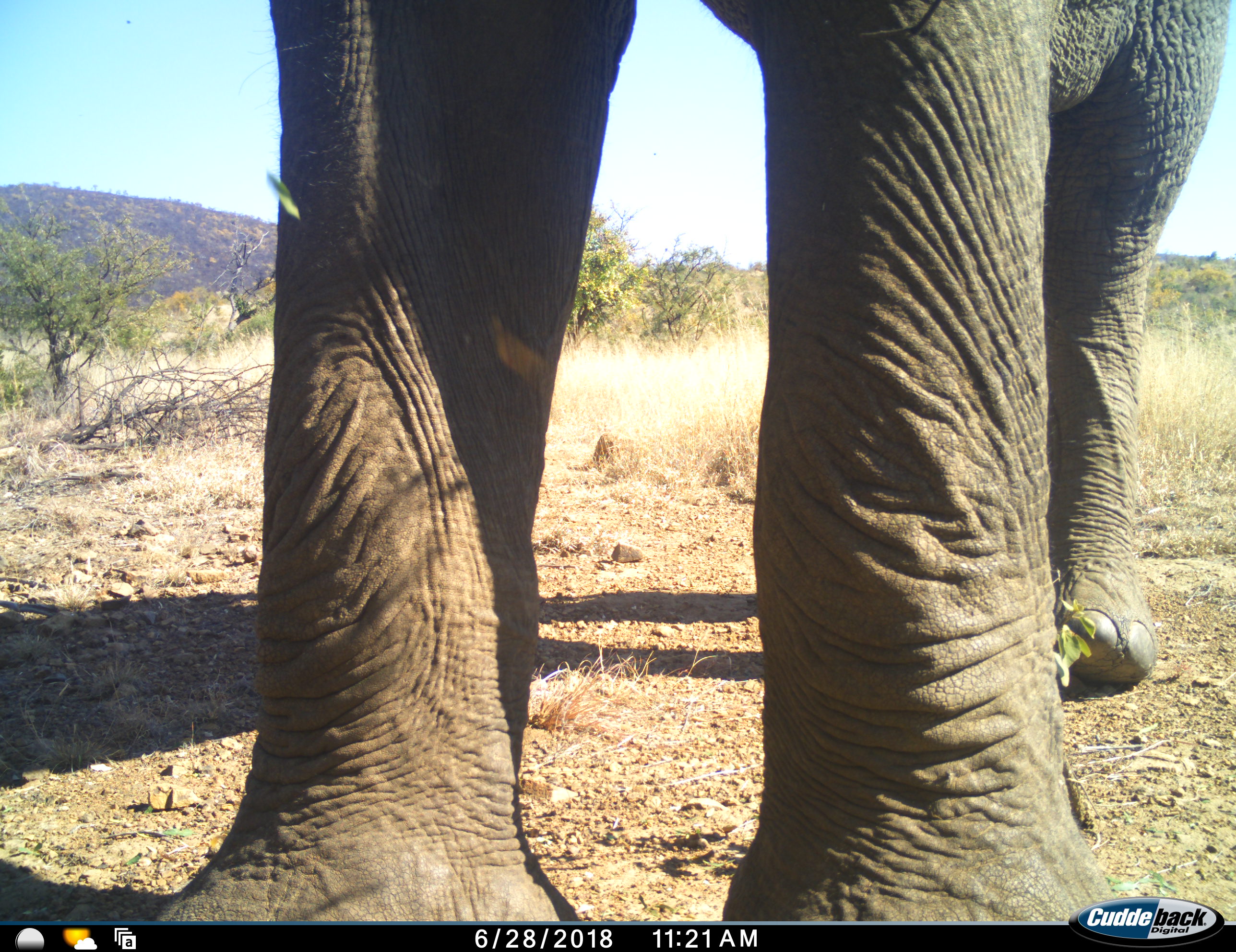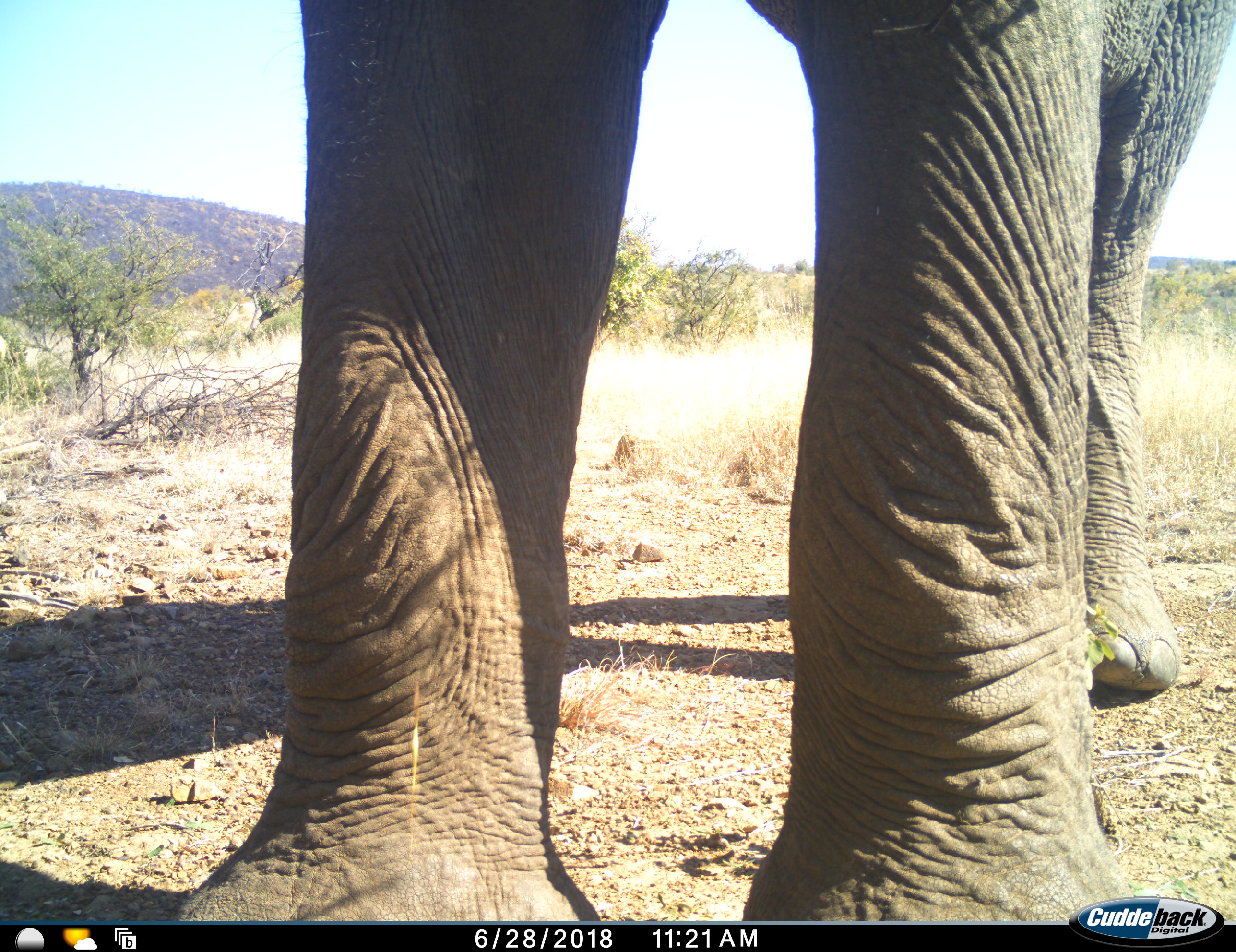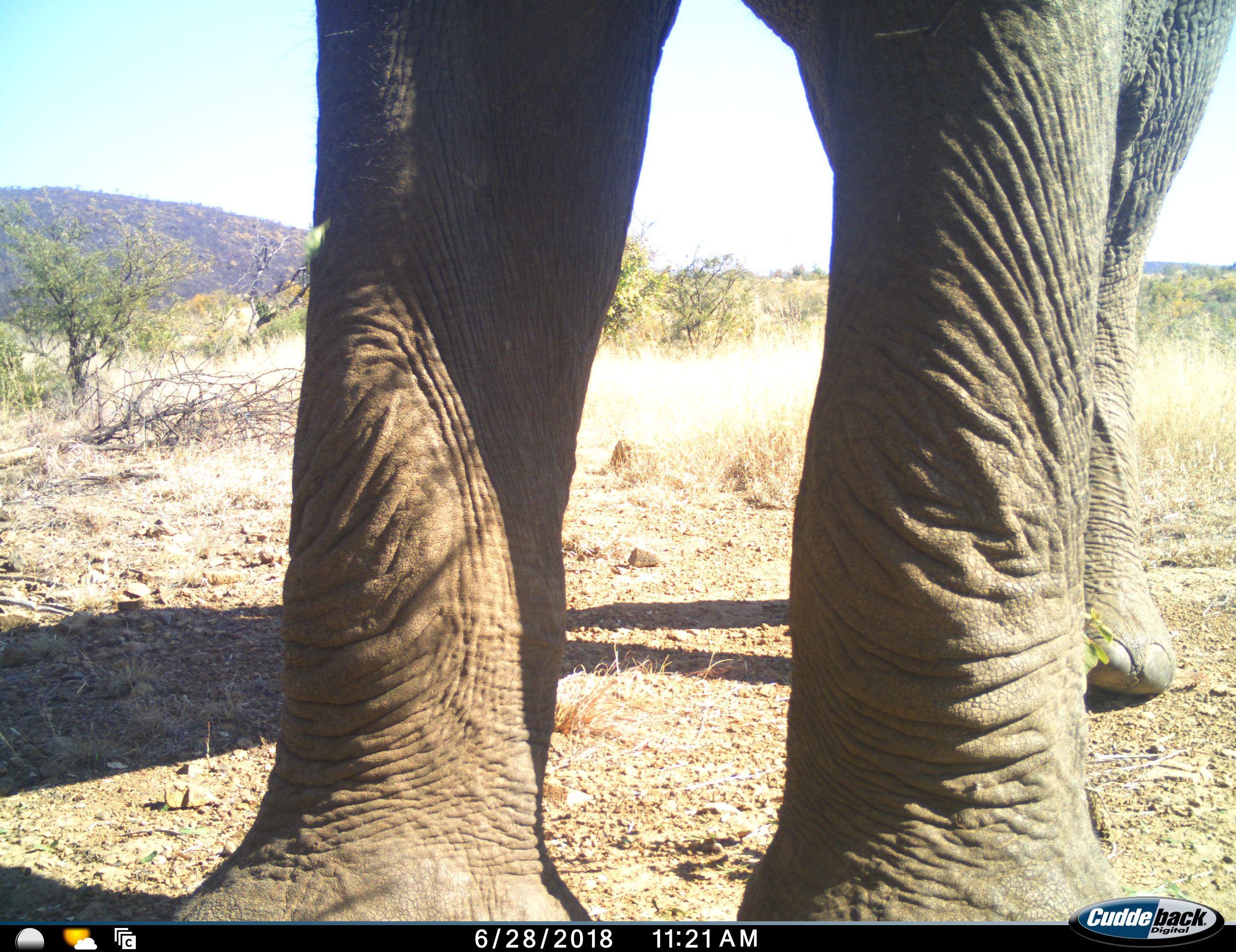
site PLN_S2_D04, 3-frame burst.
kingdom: Animalia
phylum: Chordata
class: Mammalia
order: Proboscidea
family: Elephantidae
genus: Loxodonta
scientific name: Loxodonta africana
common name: african bush elephant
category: elephant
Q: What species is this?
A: Elephant (african bush elephant) (Loxodonta africana).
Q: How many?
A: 1.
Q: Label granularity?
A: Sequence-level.